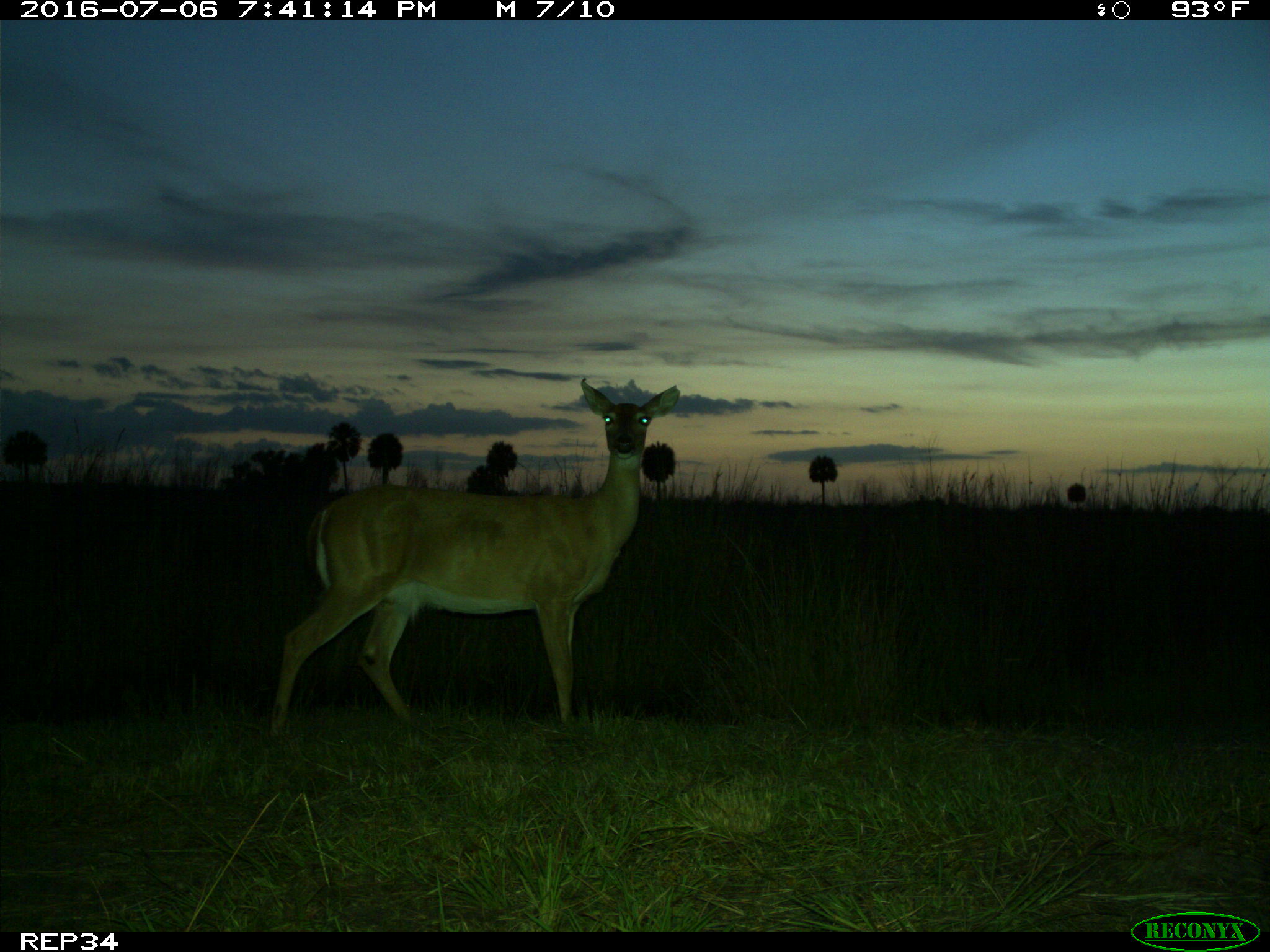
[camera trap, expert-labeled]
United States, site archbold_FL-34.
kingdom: Animalia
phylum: Chordata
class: Mammalia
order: Artiodactyla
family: Cervidae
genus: Odocoileus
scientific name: Odocoileus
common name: deer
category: unidentified deer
Unidentified deer (deer) (Odocoileus).